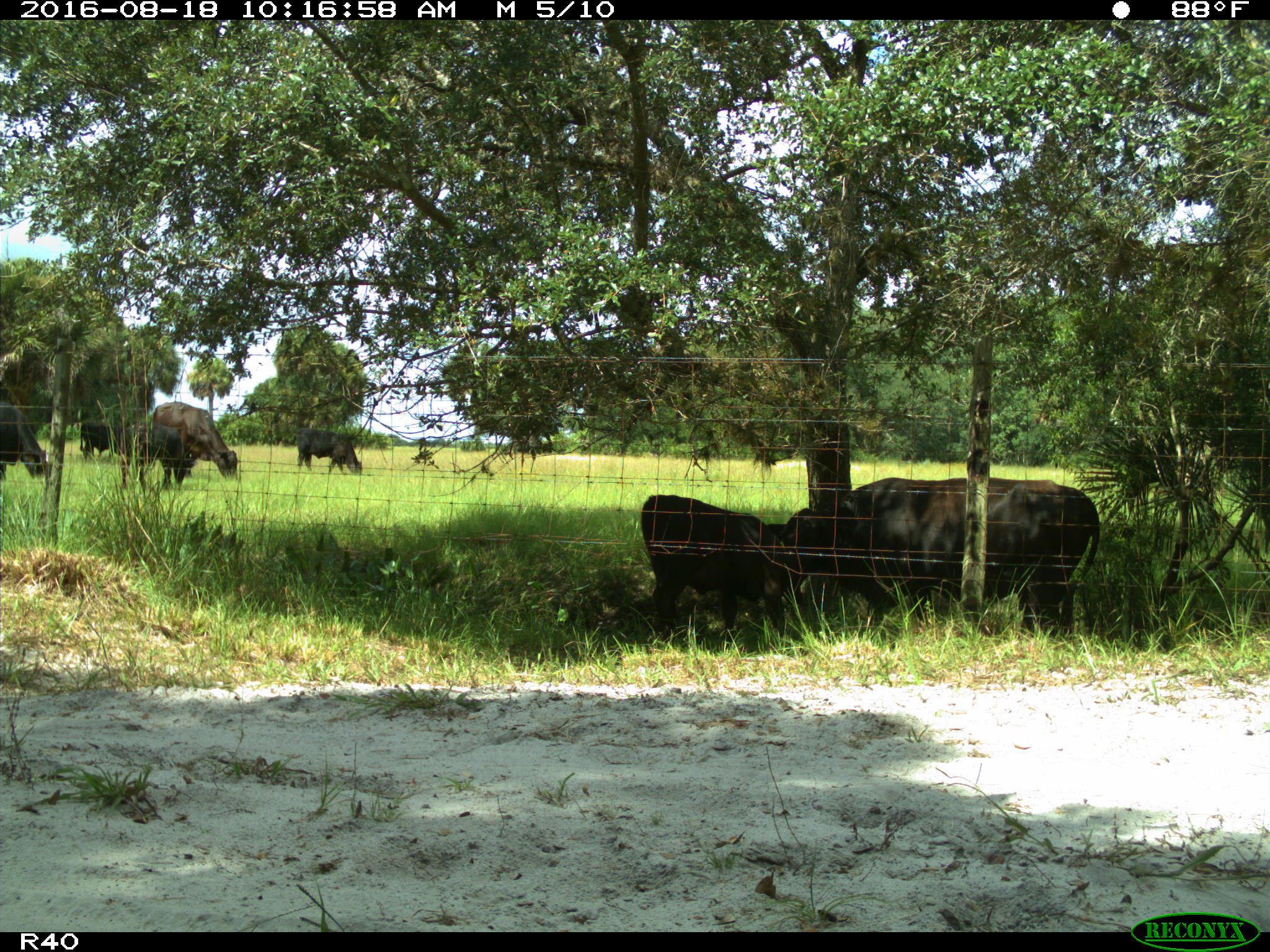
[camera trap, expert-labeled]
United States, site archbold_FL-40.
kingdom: Animalia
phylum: Chordata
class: Mammalia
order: Artiodactyla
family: Bovidae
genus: Bos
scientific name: Bos taurus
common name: domestic cow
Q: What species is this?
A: Bos taurus (domestic cow).